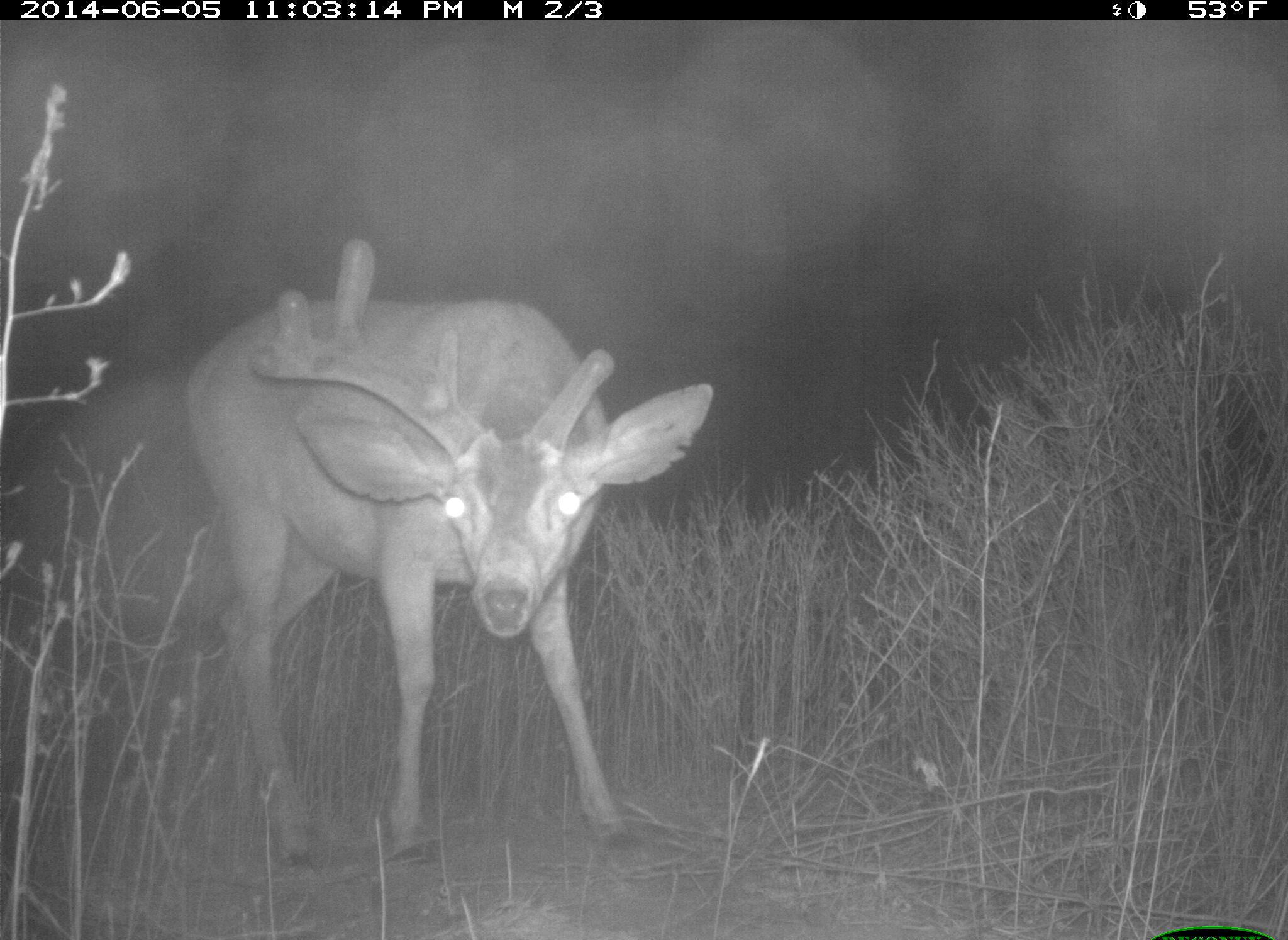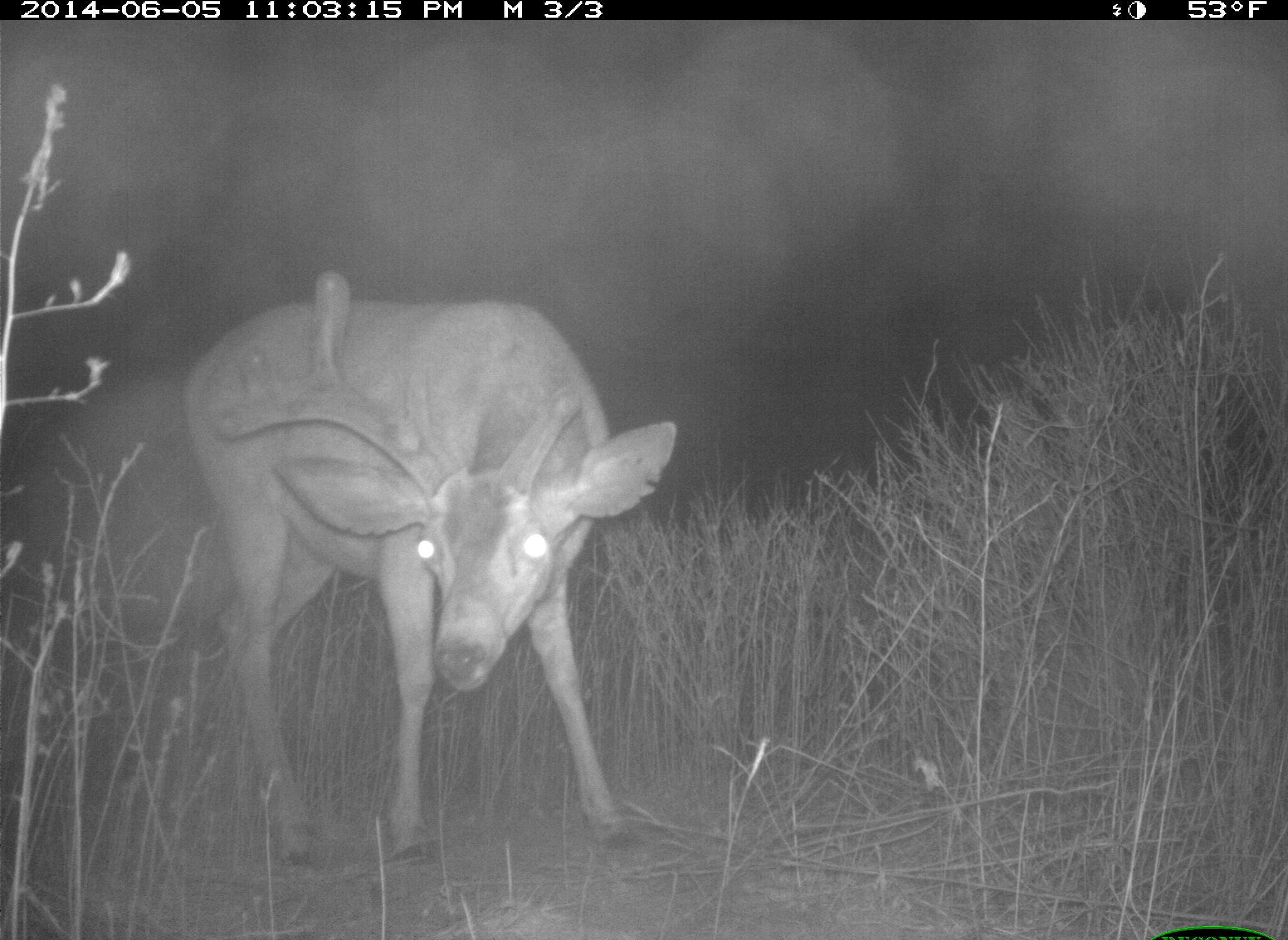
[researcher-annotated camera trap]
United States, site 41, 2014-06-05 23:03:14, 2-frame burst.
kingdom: Animalia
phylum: Chordata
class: Mammalia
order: Artiodactyla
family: Cervidae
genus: Odocoileus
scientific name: Odocoileus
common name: deer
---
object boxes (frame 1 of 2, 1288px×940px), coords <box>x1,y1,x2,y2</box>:
deer: <box>180,219,717,894</box>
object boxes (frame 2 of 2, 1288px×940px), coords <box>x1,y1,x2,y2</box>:
deer: <box>168,260,696,913</box>